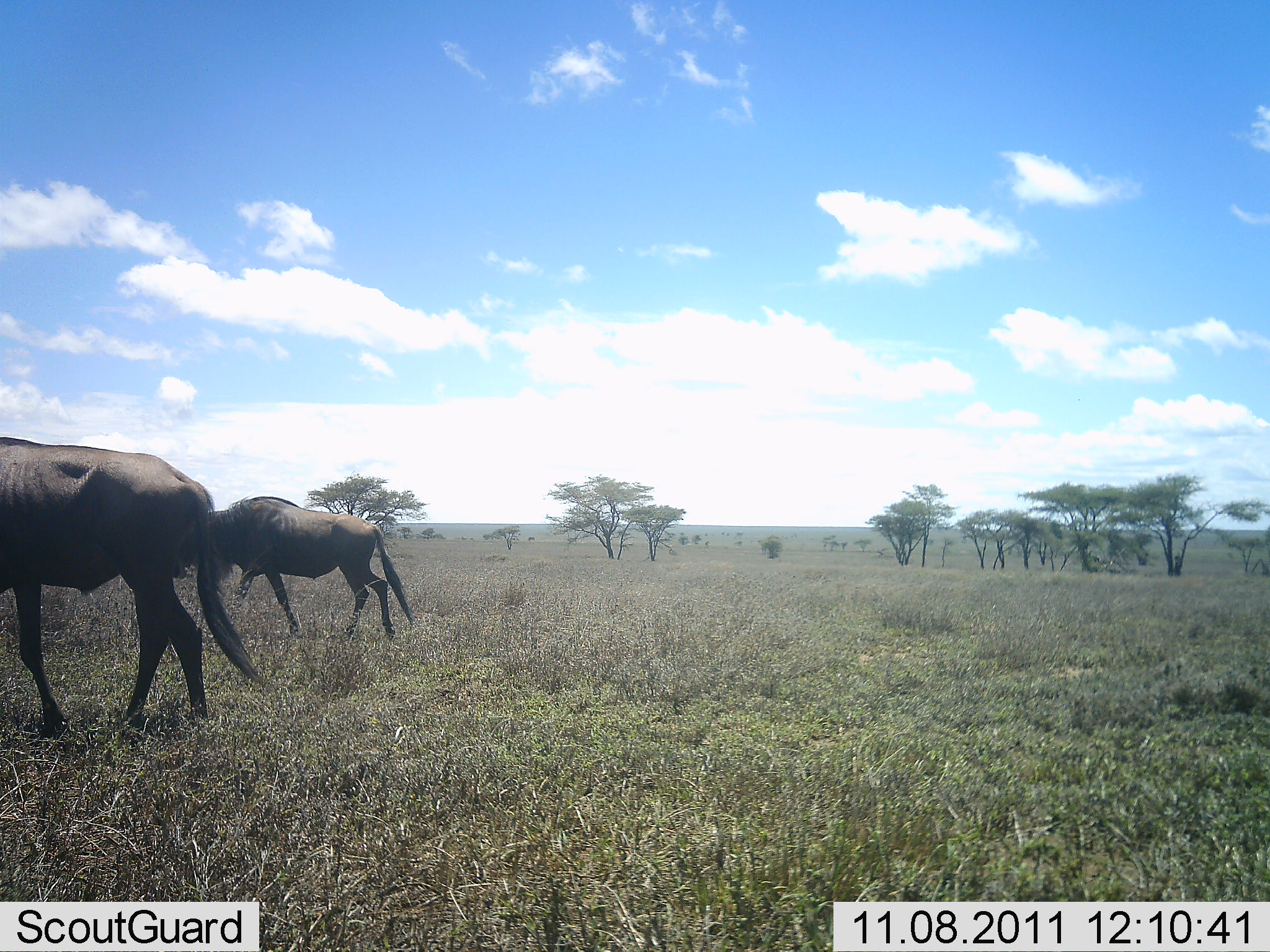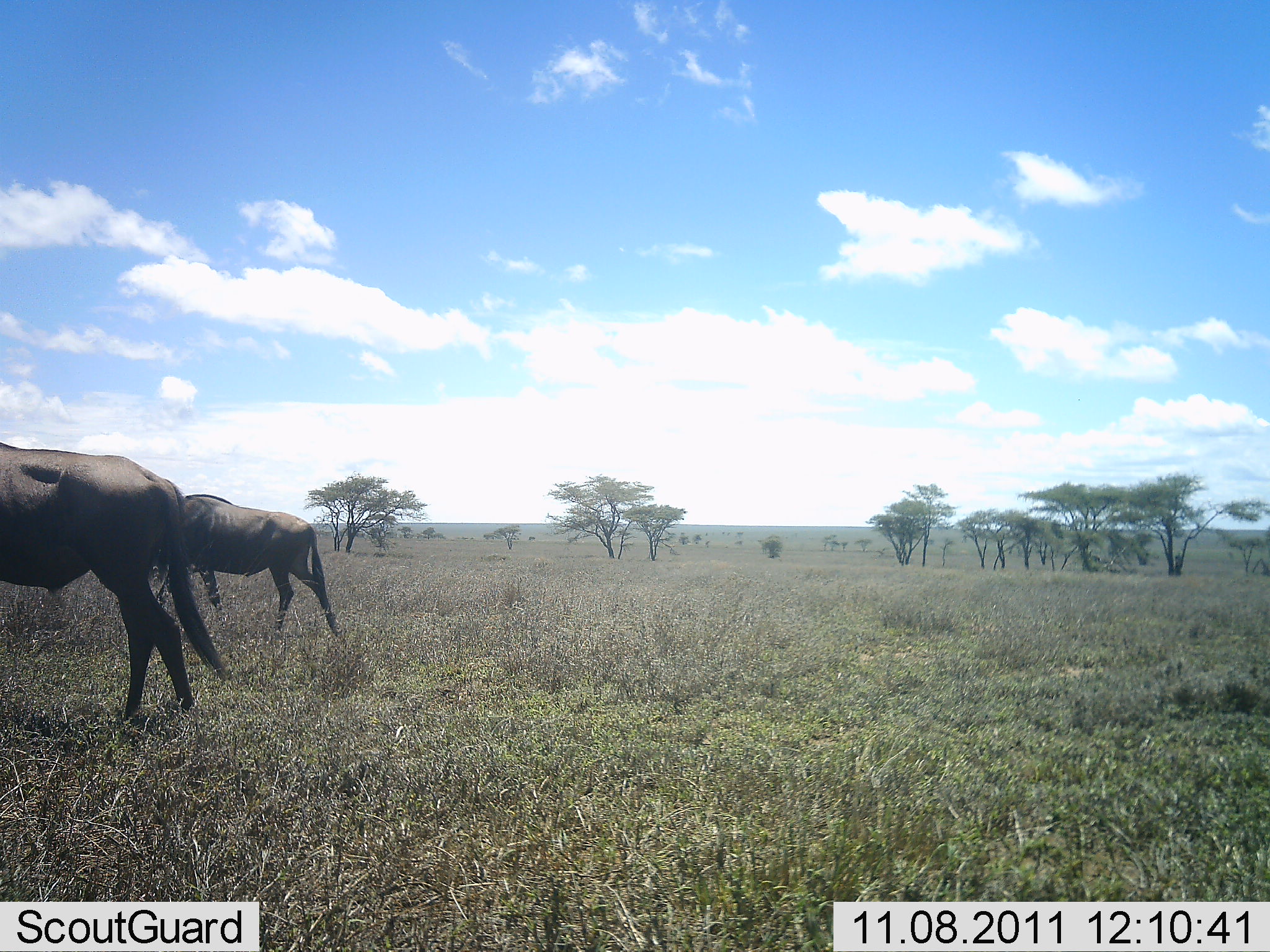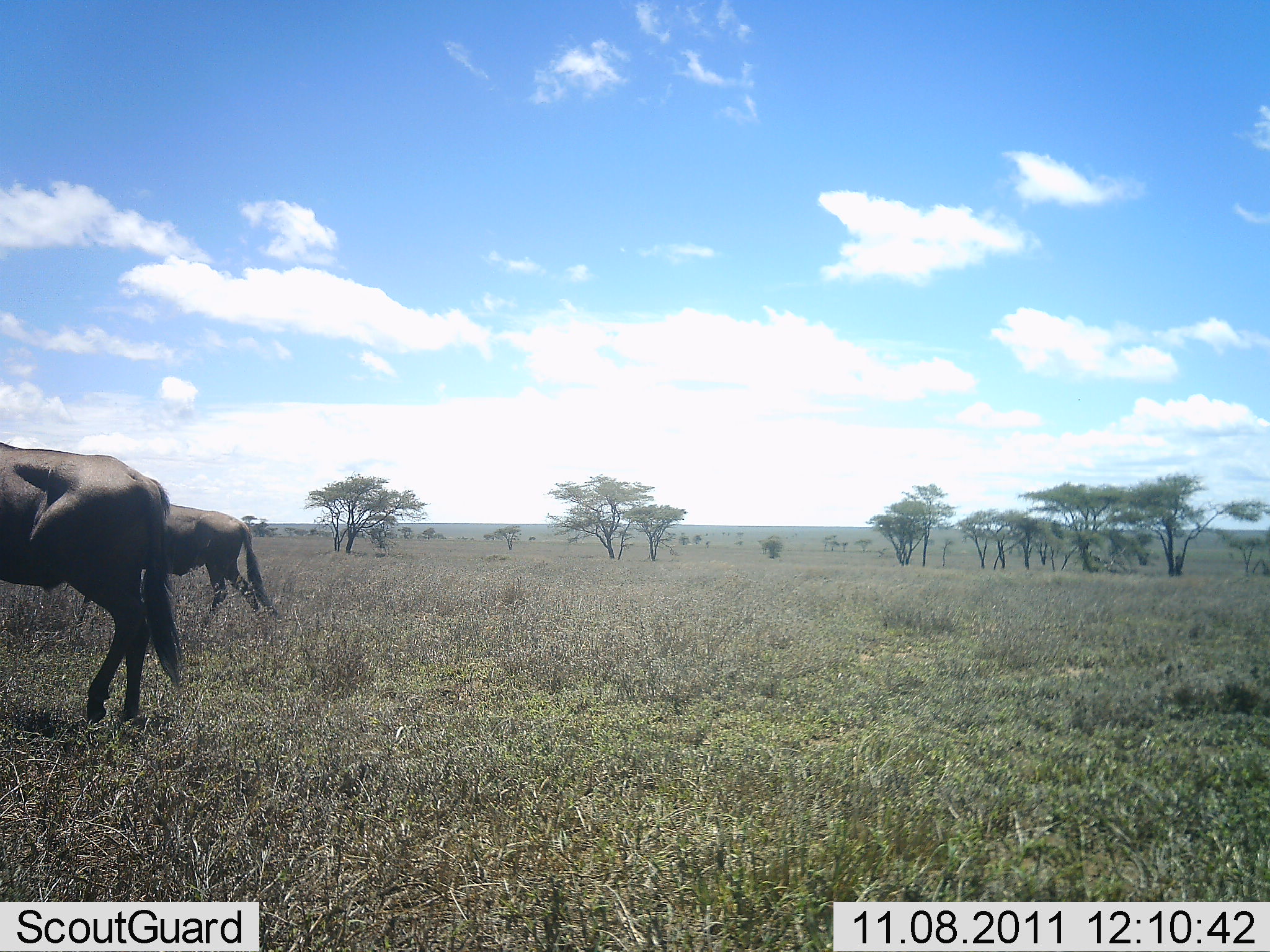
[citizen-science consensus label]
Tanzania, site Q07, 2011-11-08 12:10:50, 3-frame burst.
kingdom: Animalia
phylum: Chordata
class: Mammalia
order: Artiodactyla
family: Bovidae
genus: Connochaetes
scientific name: Connochaetes taurinus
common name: blue wildebeest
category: wildebeest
Wildebeest (blue wildebeest) (Connochaetes taurinus), count 2. Behavior (volunteer vote fractions): standing 8%, resting 0%, moving 100%, interacting 0%. Young present (vote fraction): 0%. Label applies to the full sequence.